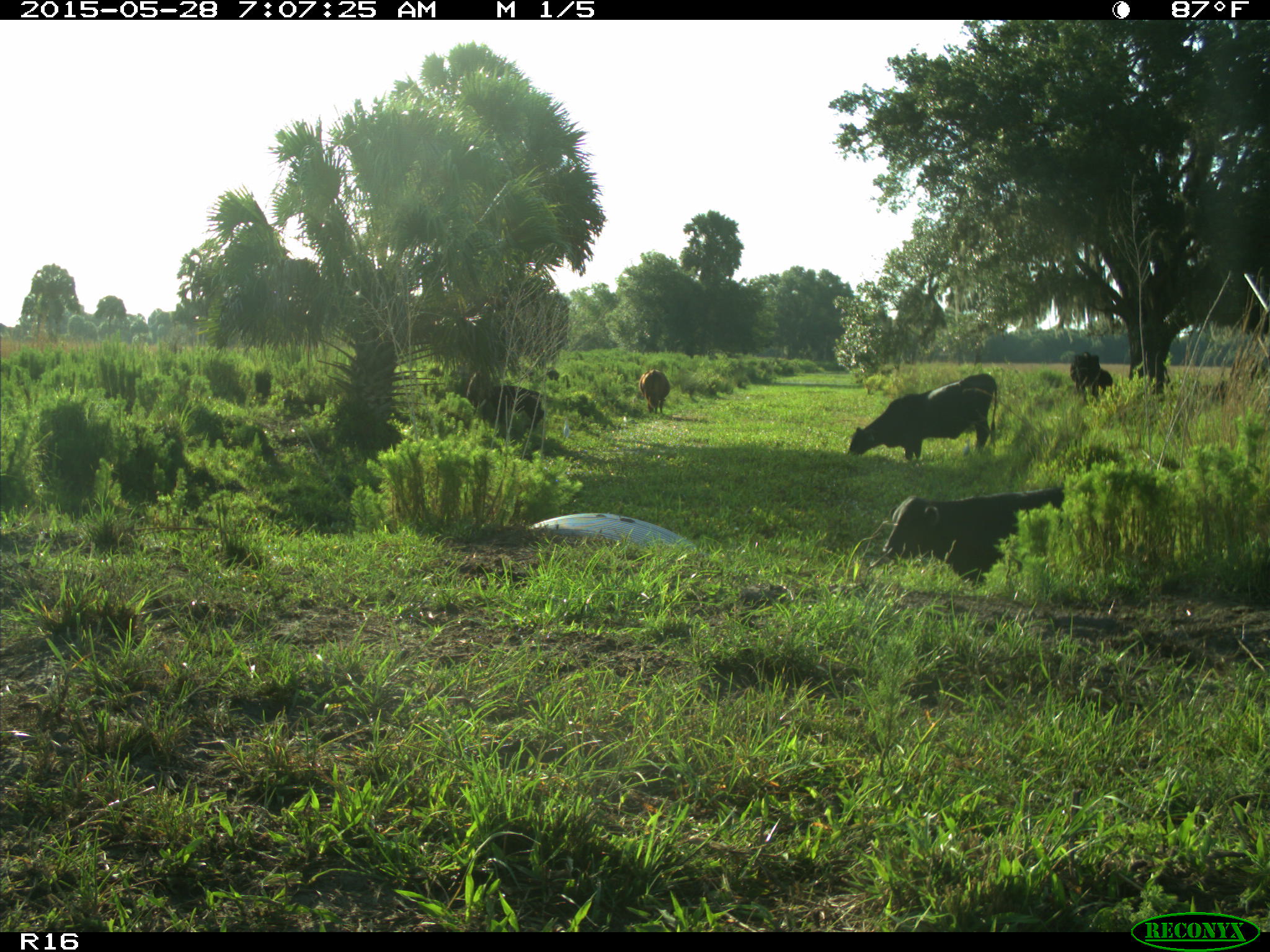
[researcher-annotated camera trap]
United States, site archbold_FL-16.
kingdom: Animalia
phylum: Chordata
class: Mammalia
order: Artiodactyla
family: Bovidae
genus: Bos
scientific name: Bos taurus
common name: domestic cow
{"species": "Bos taurus (domestic cow)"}